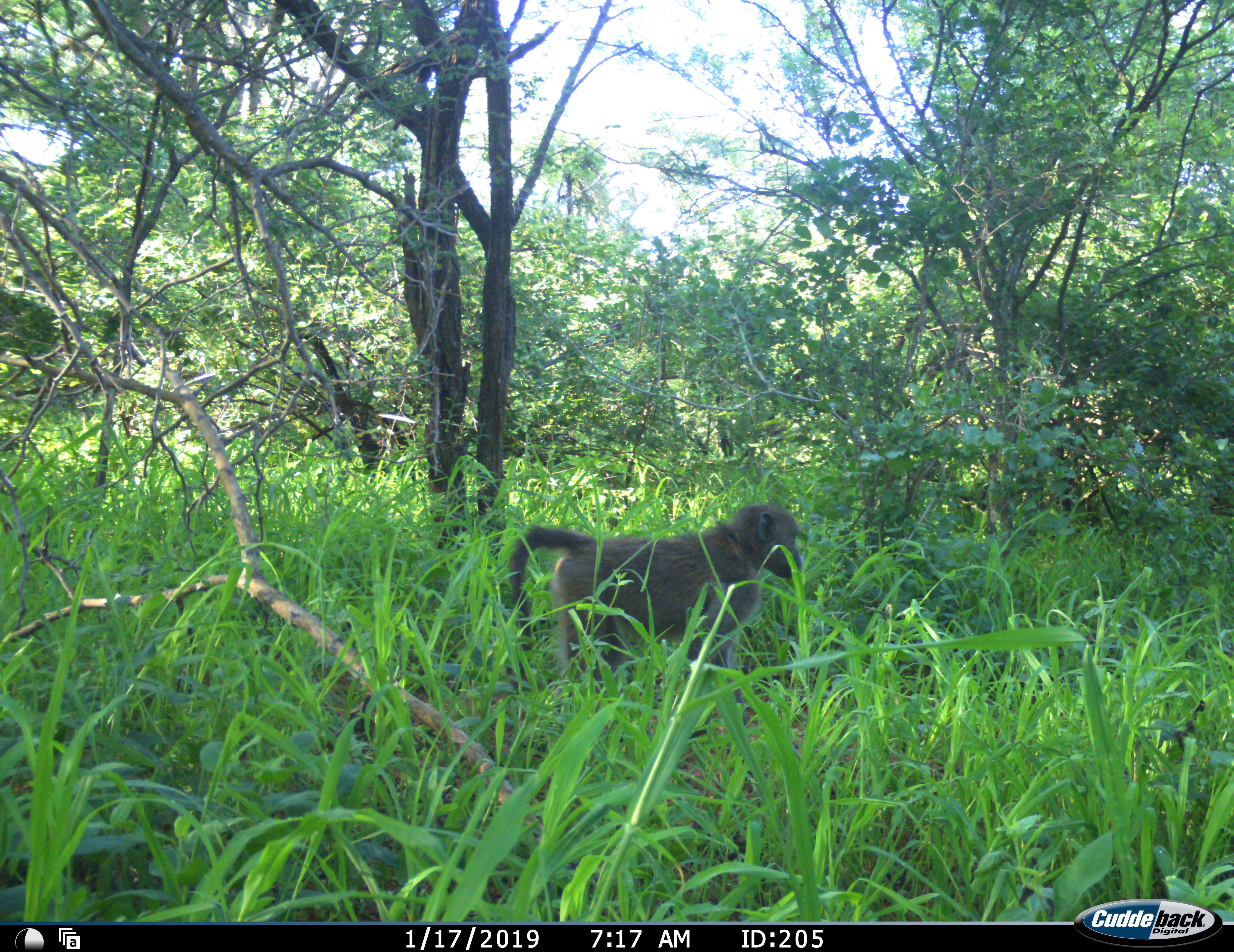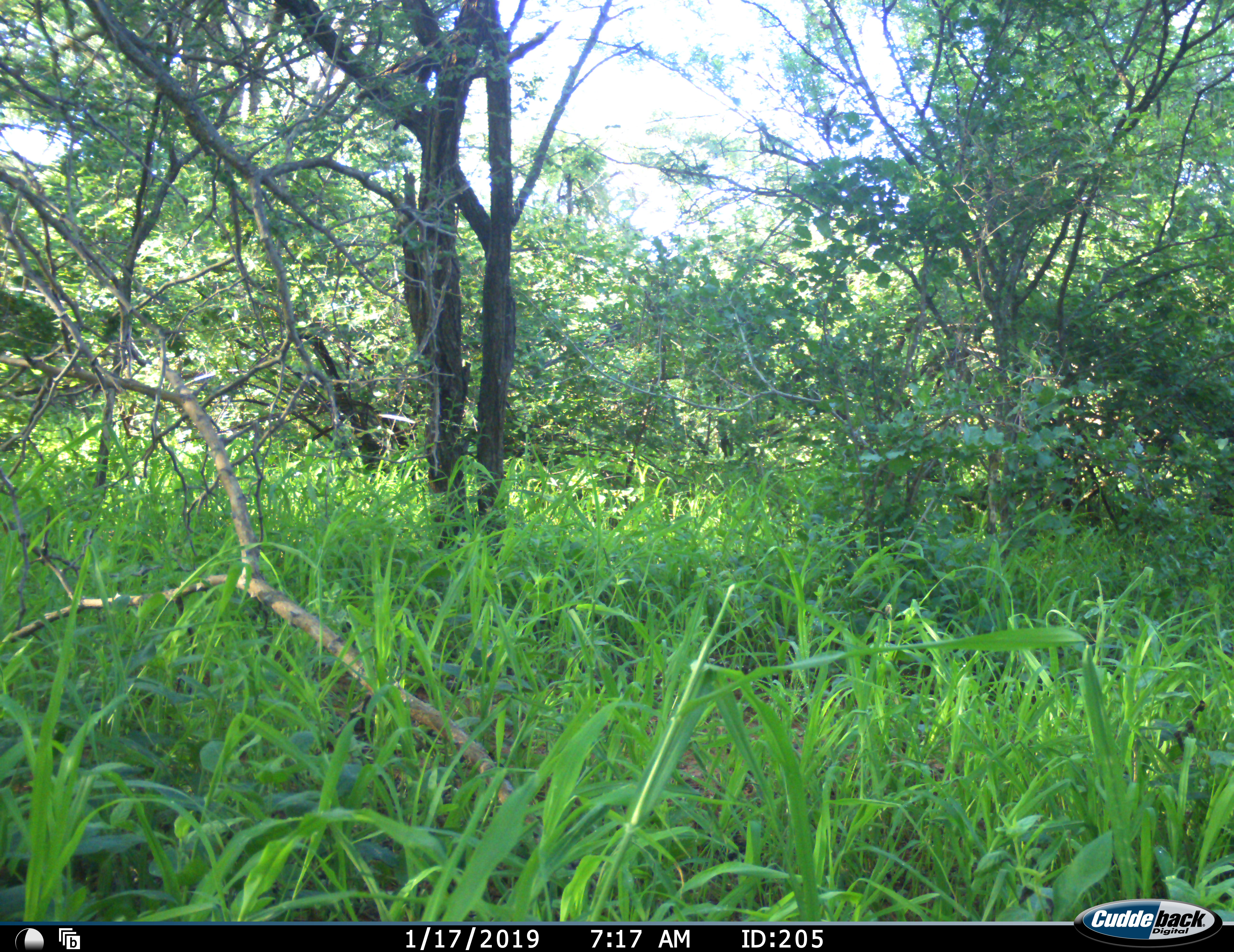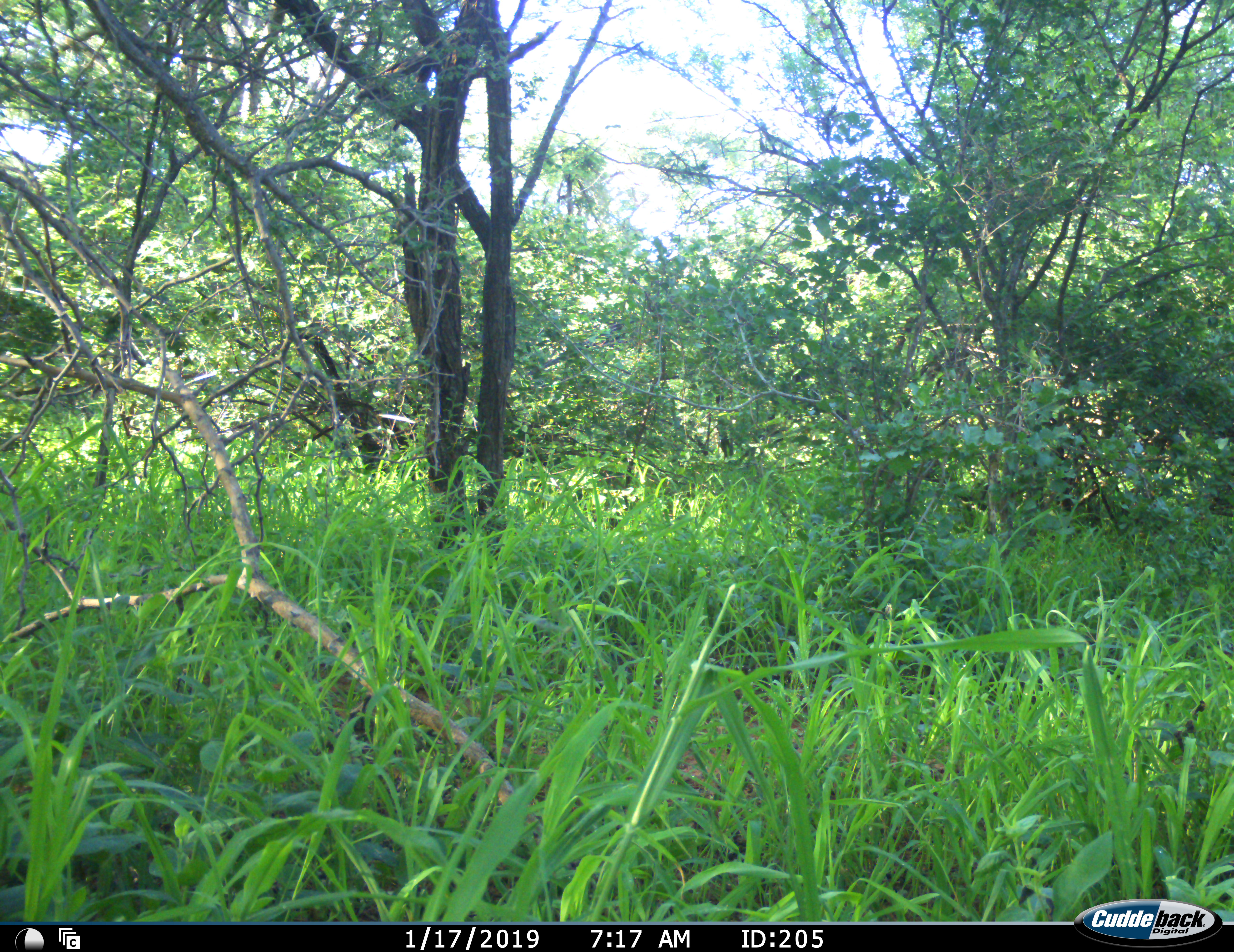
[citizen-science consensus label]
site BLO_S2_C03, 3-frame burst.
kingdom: Animalia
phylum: Chordata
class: Mammalia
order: Primates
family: Cercopithecidae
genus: Papio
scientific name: Papio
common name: baboon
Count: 1.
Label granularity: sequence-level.